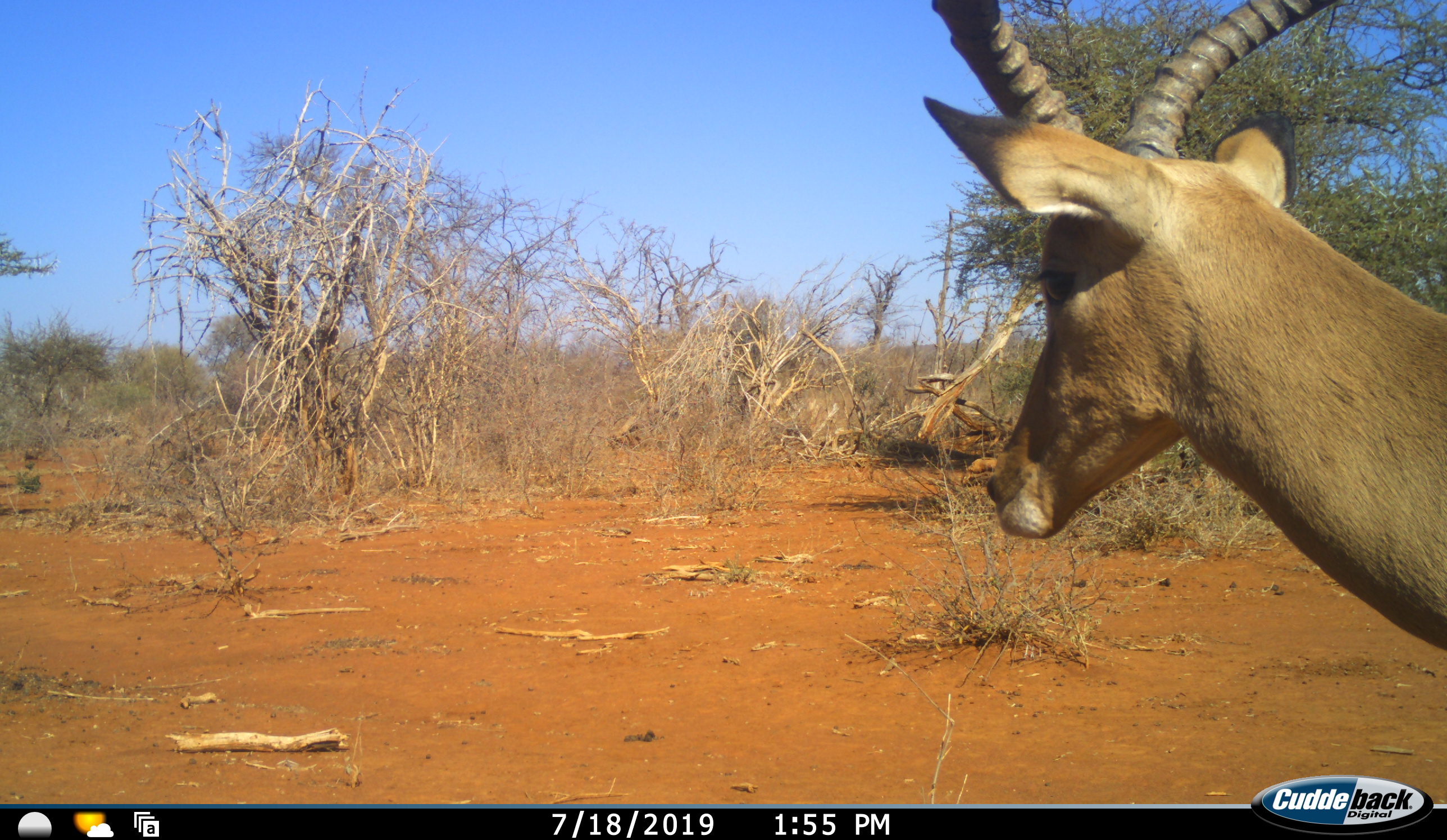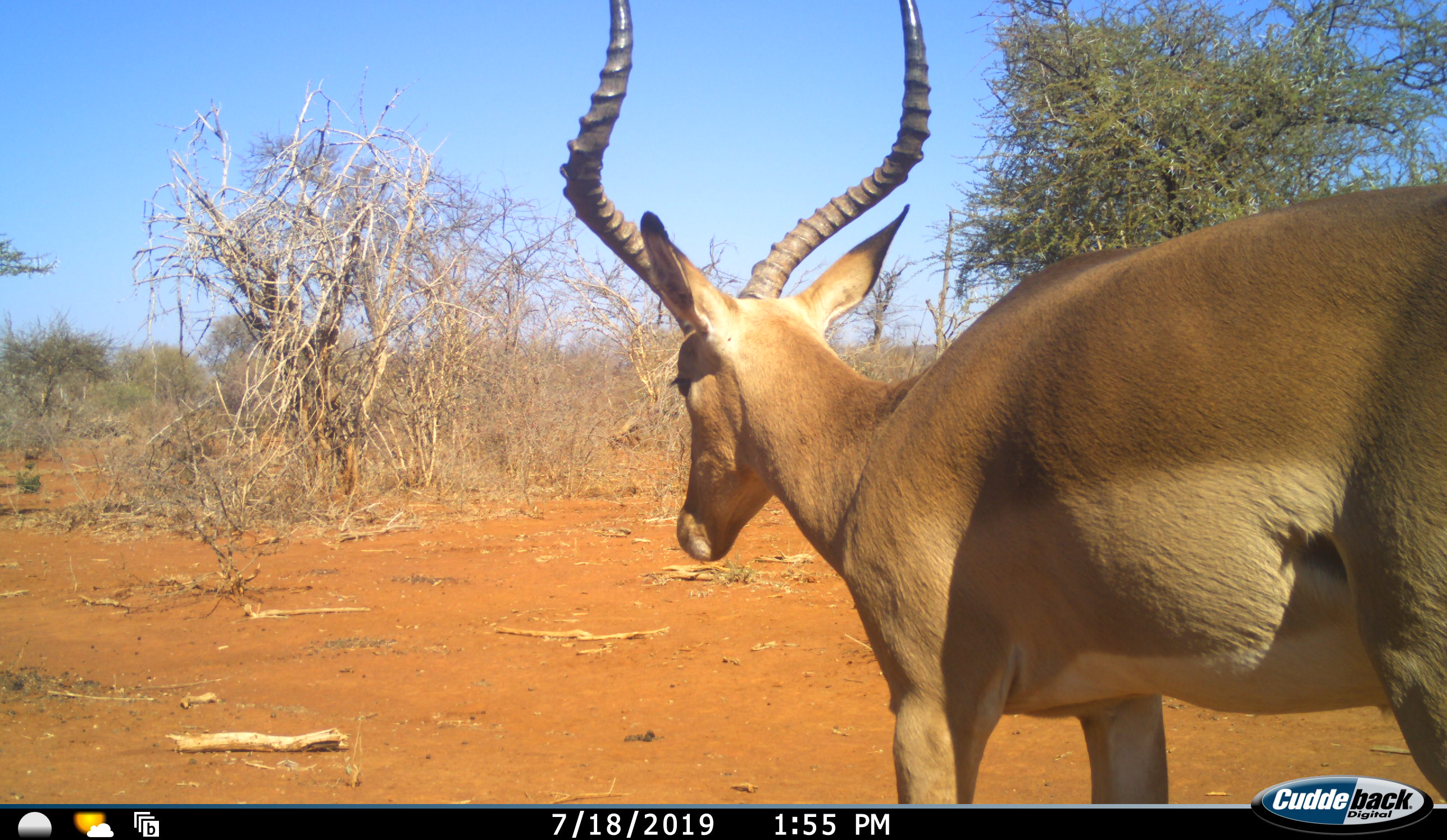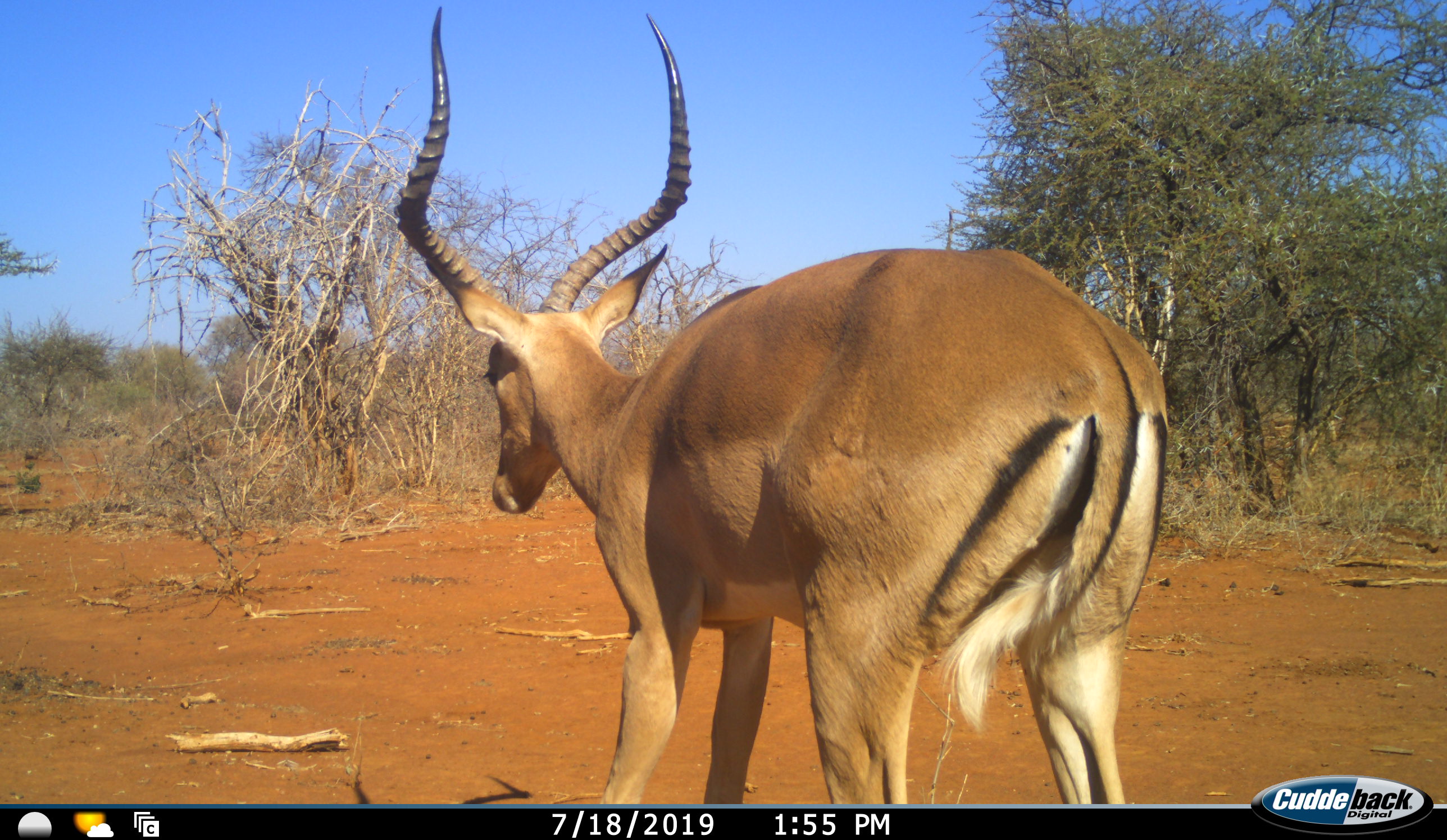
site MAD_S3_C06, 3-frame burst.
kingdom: Animalia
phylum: Chordata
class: Mammalia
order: Artiodactyla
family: Bovidae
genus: Aepyceros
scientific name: Aepyceros melampus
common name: impala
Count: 1.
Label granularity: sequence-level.